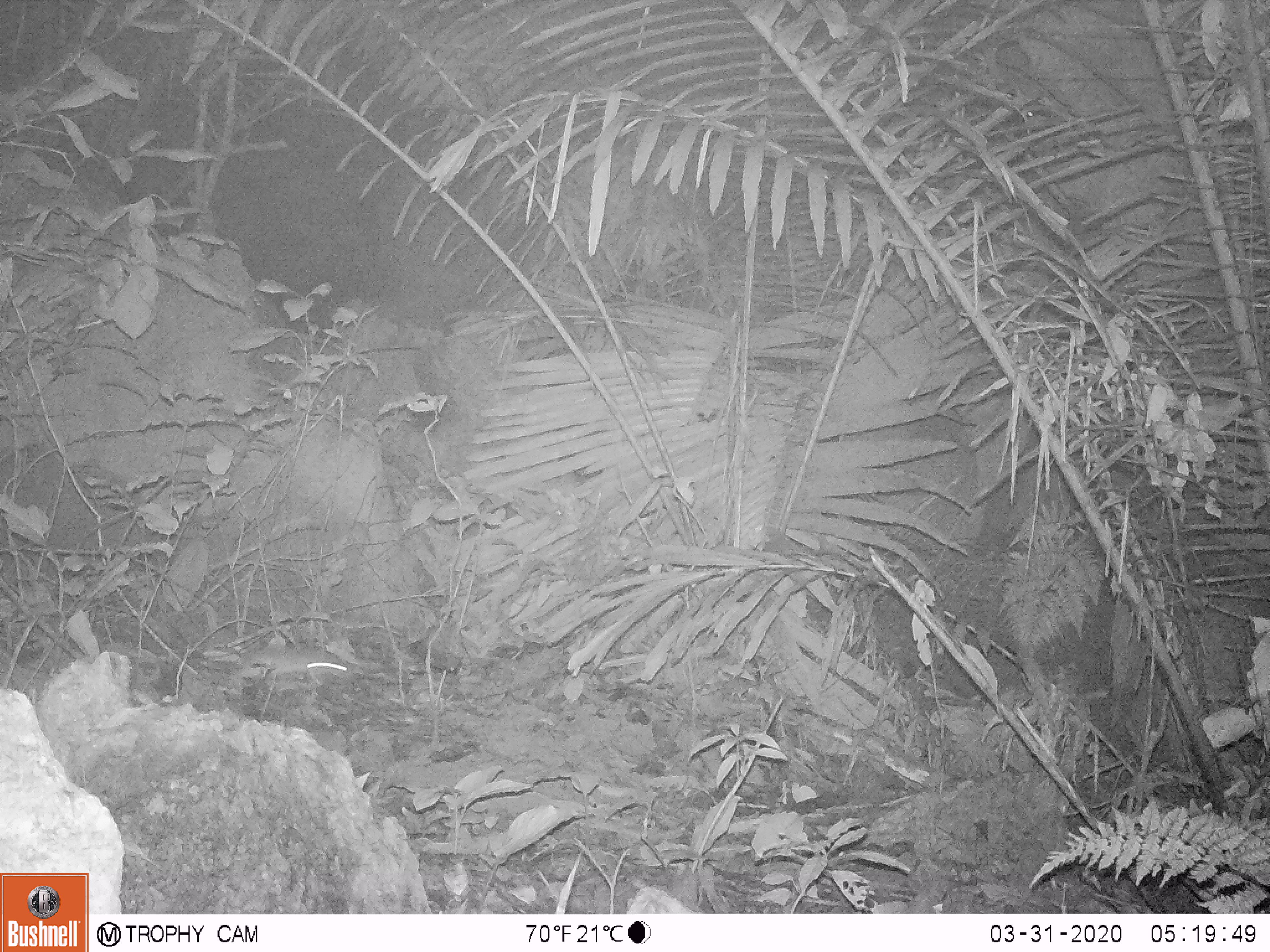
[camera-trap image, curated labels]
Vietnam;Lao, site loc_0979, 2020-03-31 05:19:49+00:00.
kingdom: Animalia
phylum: Chordata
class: Mammalia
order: Rodentia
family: Muridae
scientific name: Muridae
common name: old-world mice and rats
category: unidentified murid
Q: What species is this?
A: Unidentified murid (old-world mice and rats) (Muridae).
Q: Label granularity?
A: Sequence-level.